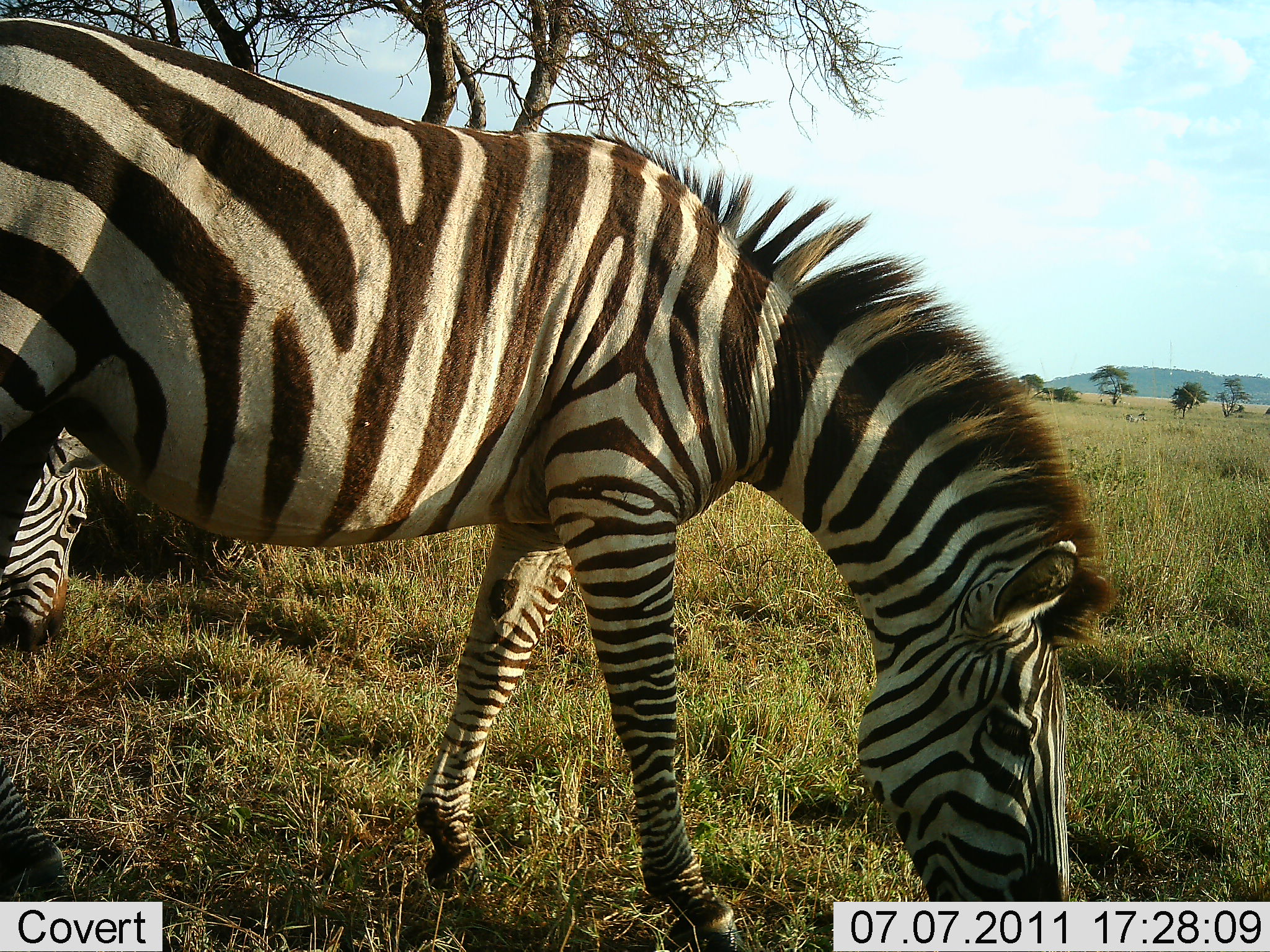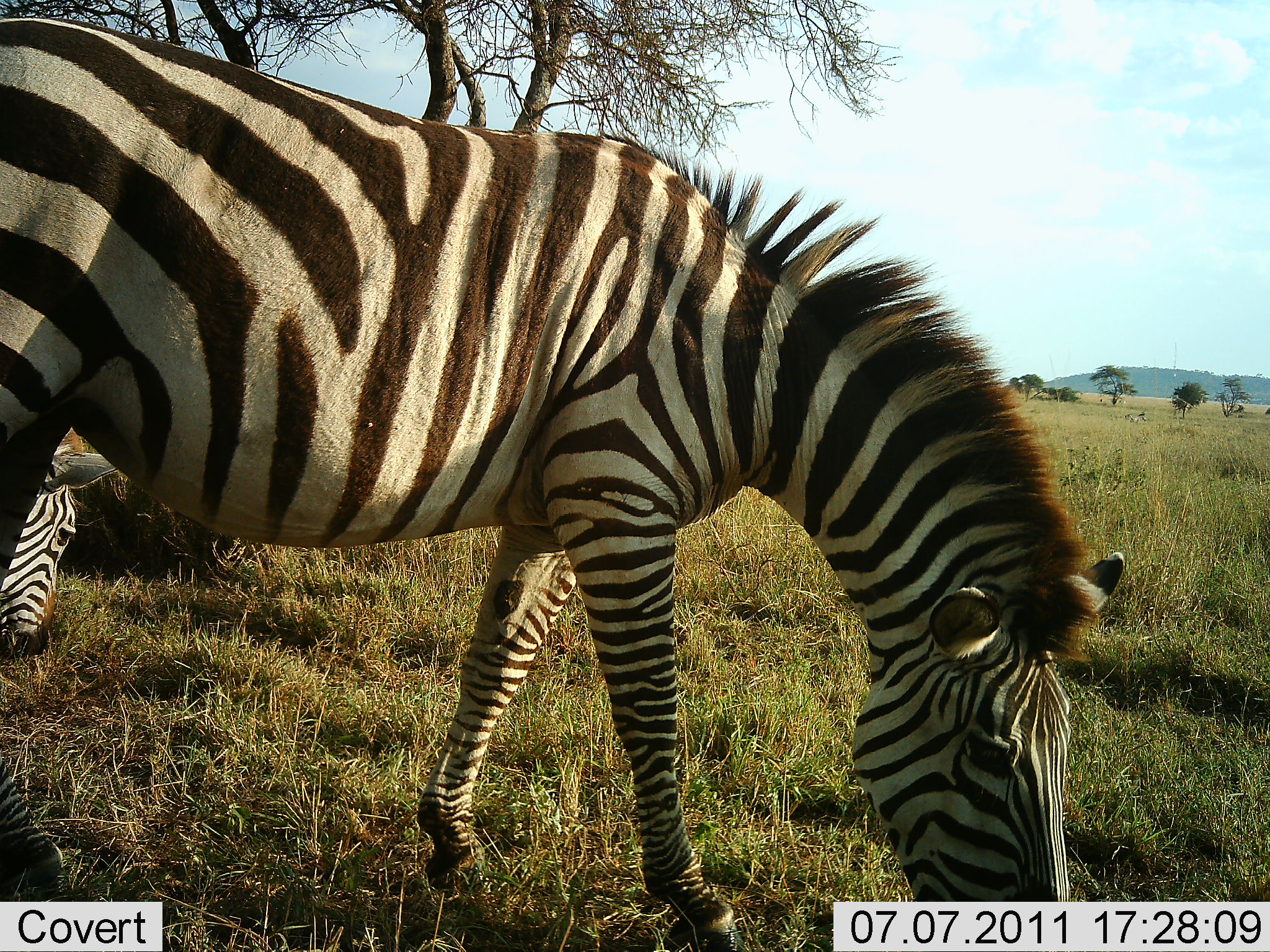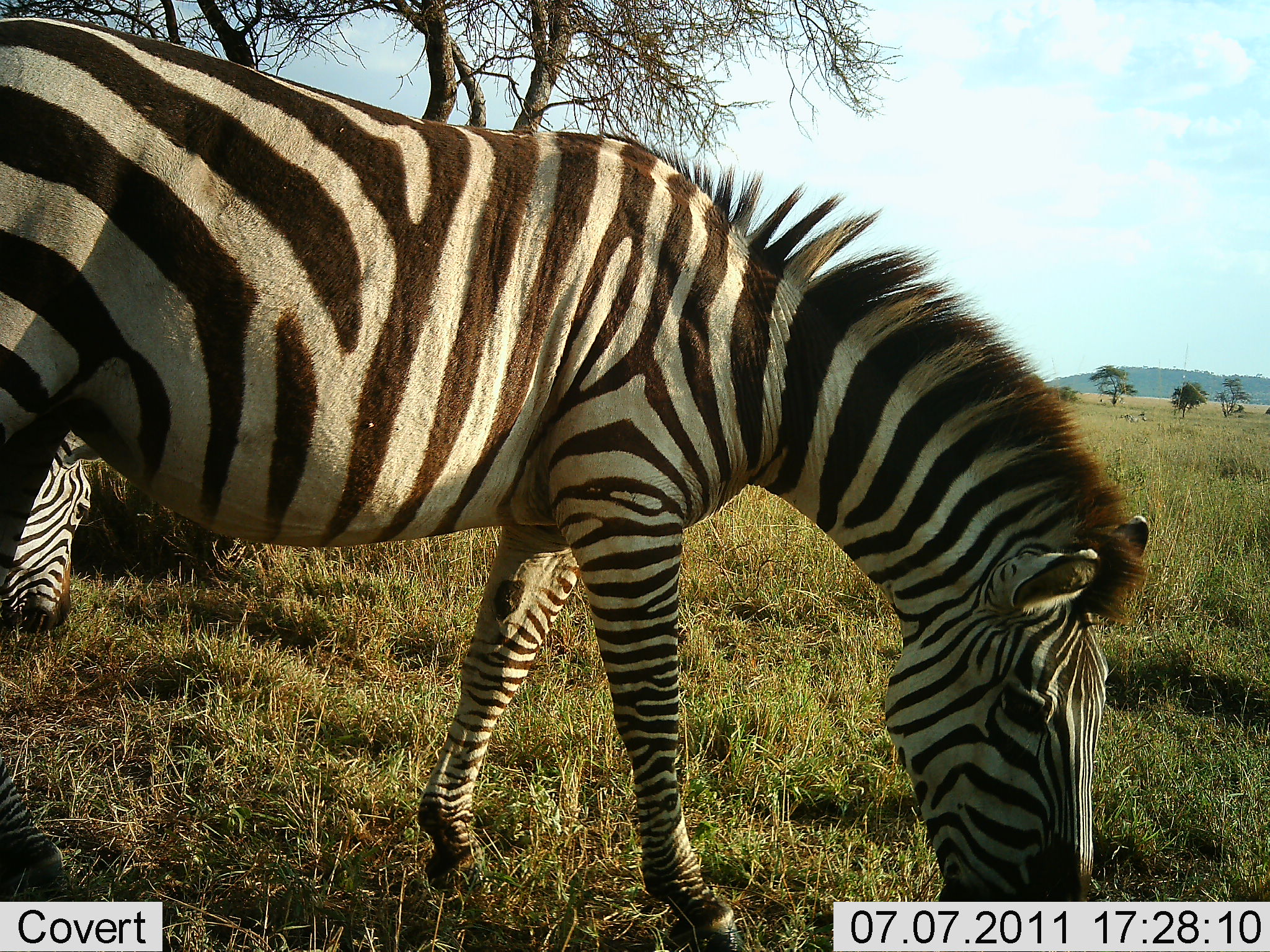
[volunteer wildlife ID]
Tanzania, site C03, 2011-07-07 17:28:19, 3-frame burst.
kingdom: Animalia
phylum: Chordata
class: Mammalia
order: Perissodactyla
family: Equidae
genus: Equus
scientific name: Equus quagga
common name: plains zebra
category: zebra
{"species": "zebra (plains zebra) (Equus quagga)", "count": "2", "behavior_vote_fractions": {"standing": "8%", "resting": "17%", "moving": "0%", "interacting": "0%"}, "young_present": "0%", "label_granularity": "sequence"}